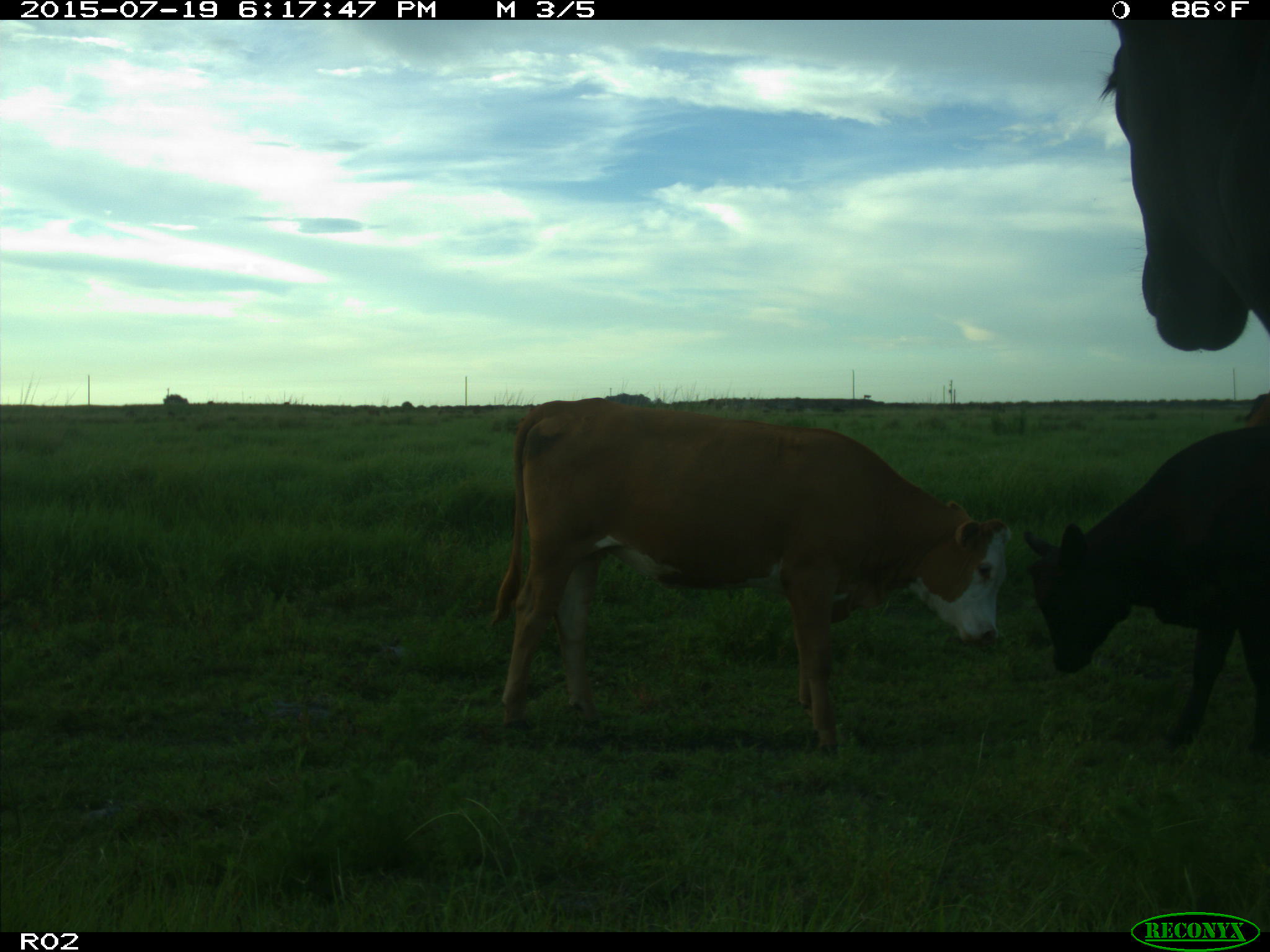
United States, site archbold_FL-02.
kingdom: Animalia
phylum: Chordata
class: Mammalia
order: Artiodactyla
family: Bovidae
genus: Bos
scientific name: Bos taurus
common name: domestic cow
Bos taurus (domestic cow).